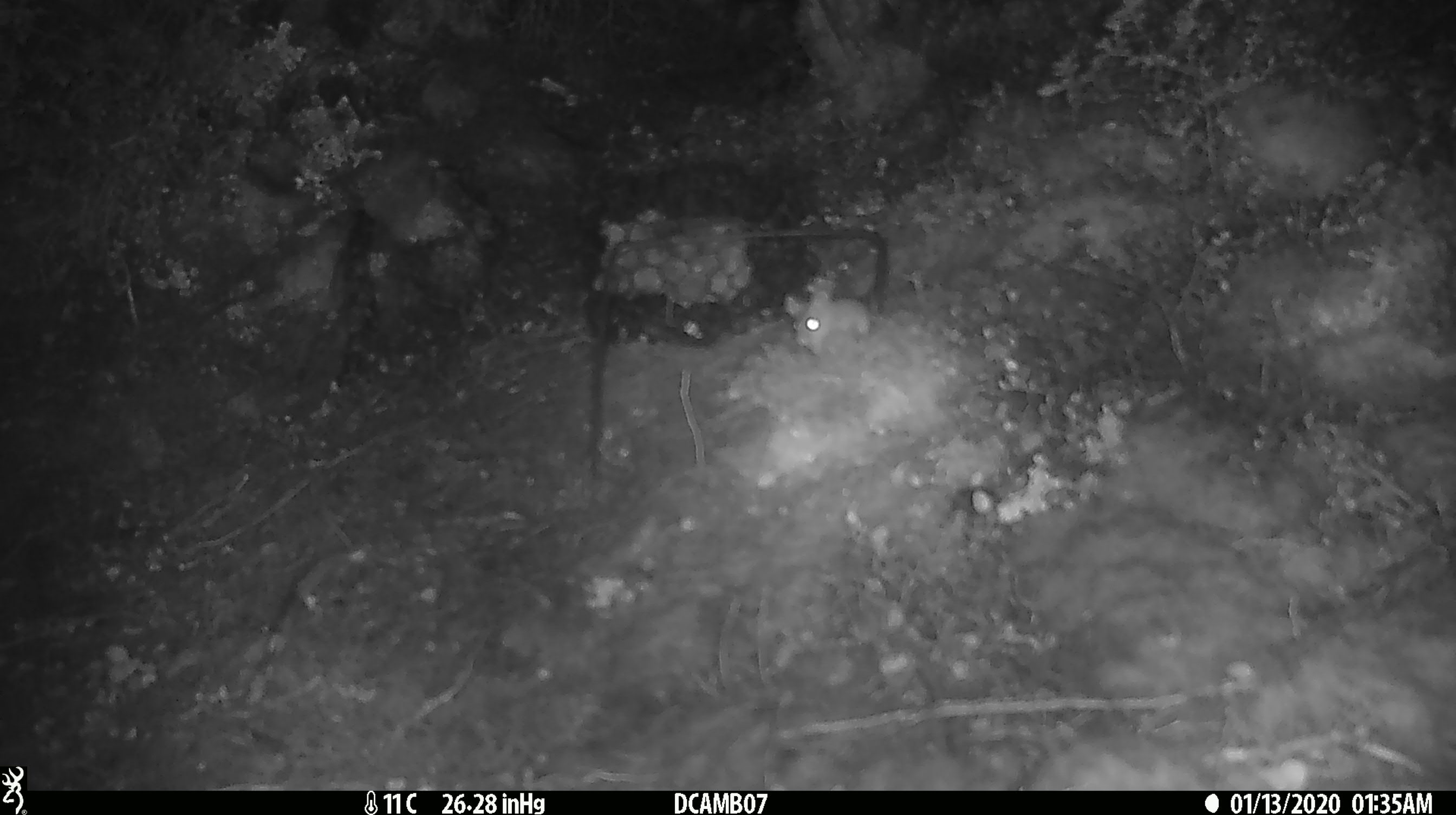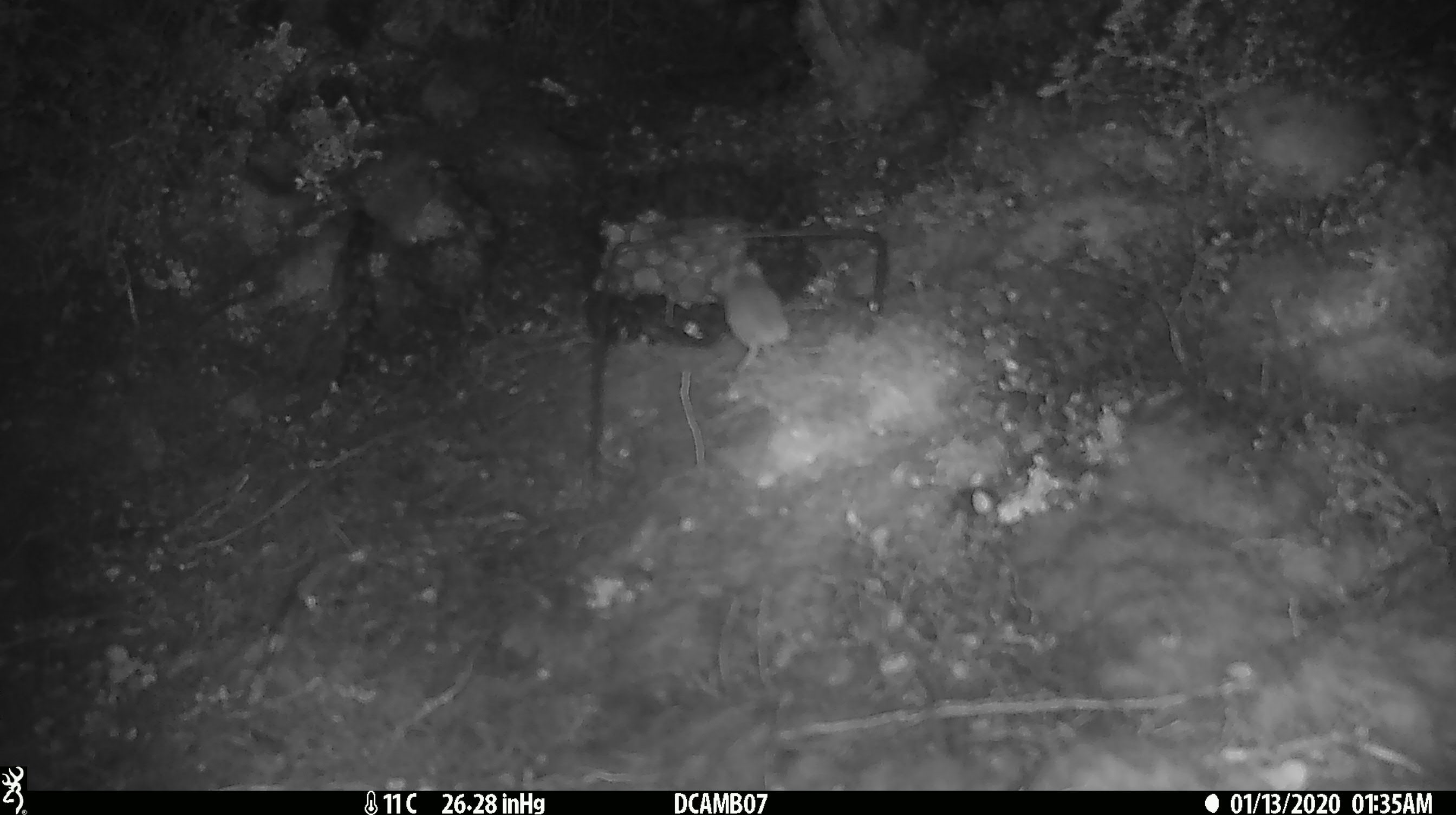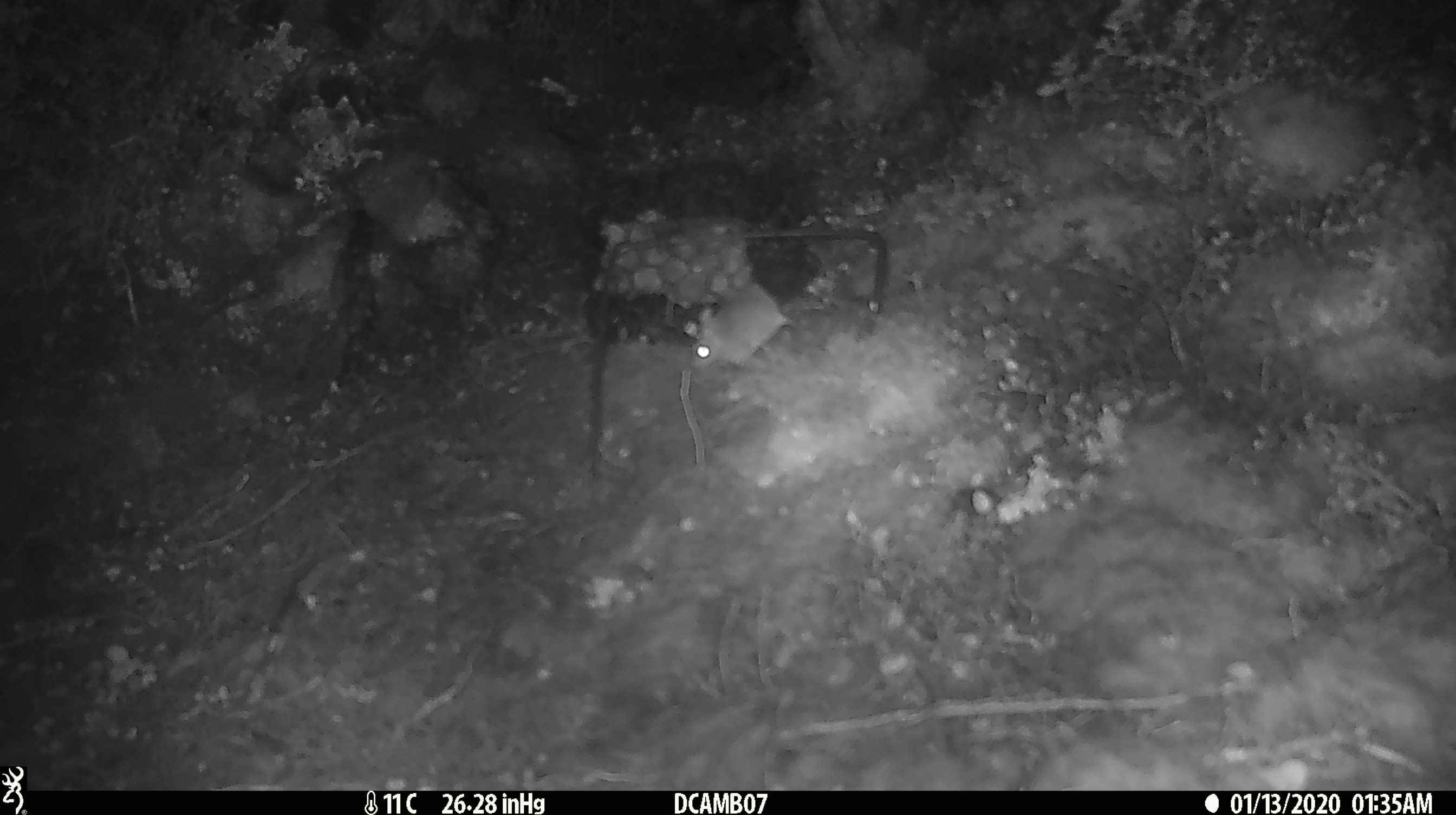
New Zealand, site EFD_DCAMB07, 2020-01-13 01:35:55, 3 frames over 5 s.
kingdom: Animalia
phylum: Chordata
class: Mammalia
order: Rodentia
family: Muridae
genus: Mus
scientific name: Mus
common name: mouse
Mouse (Mus).